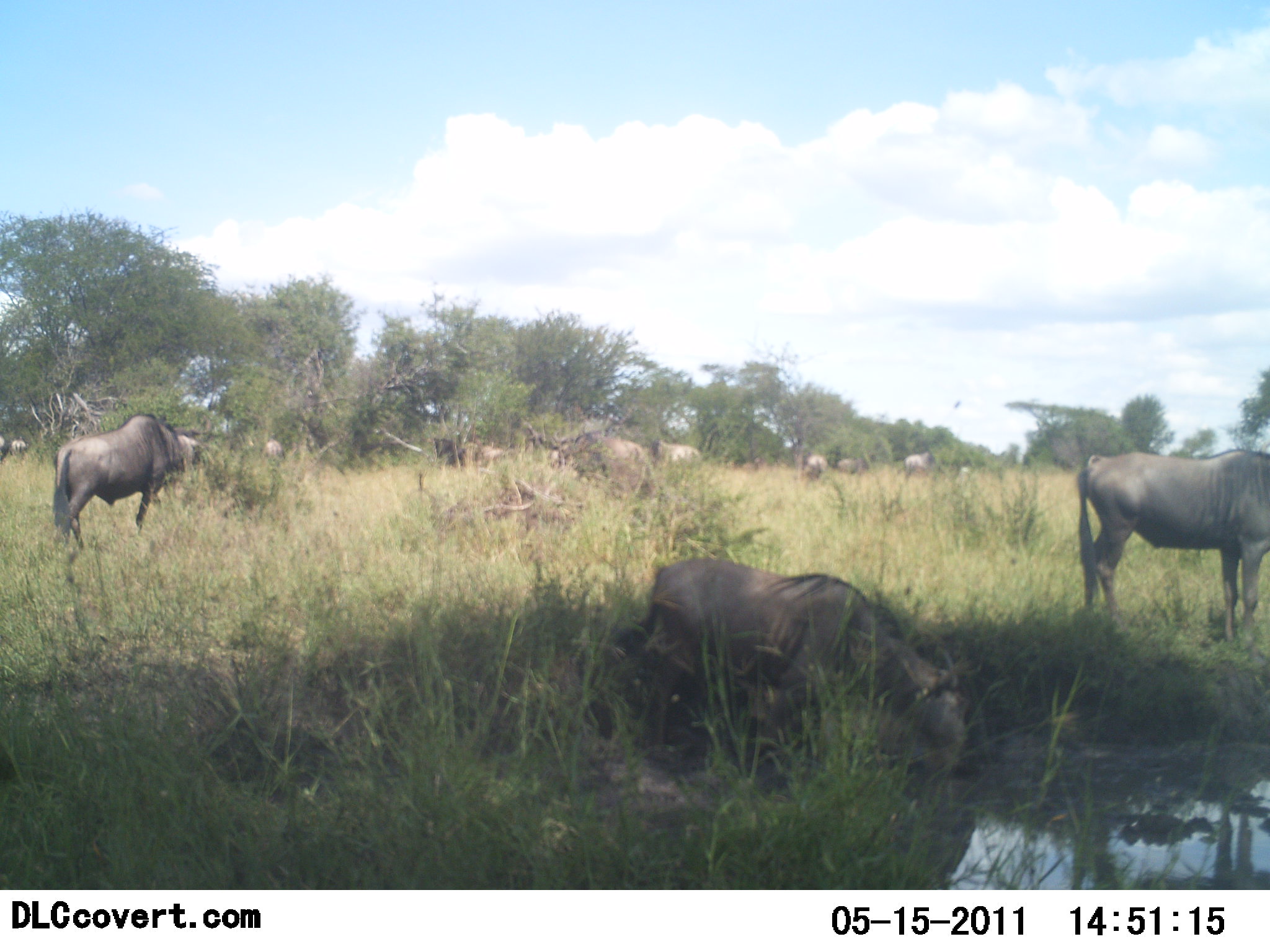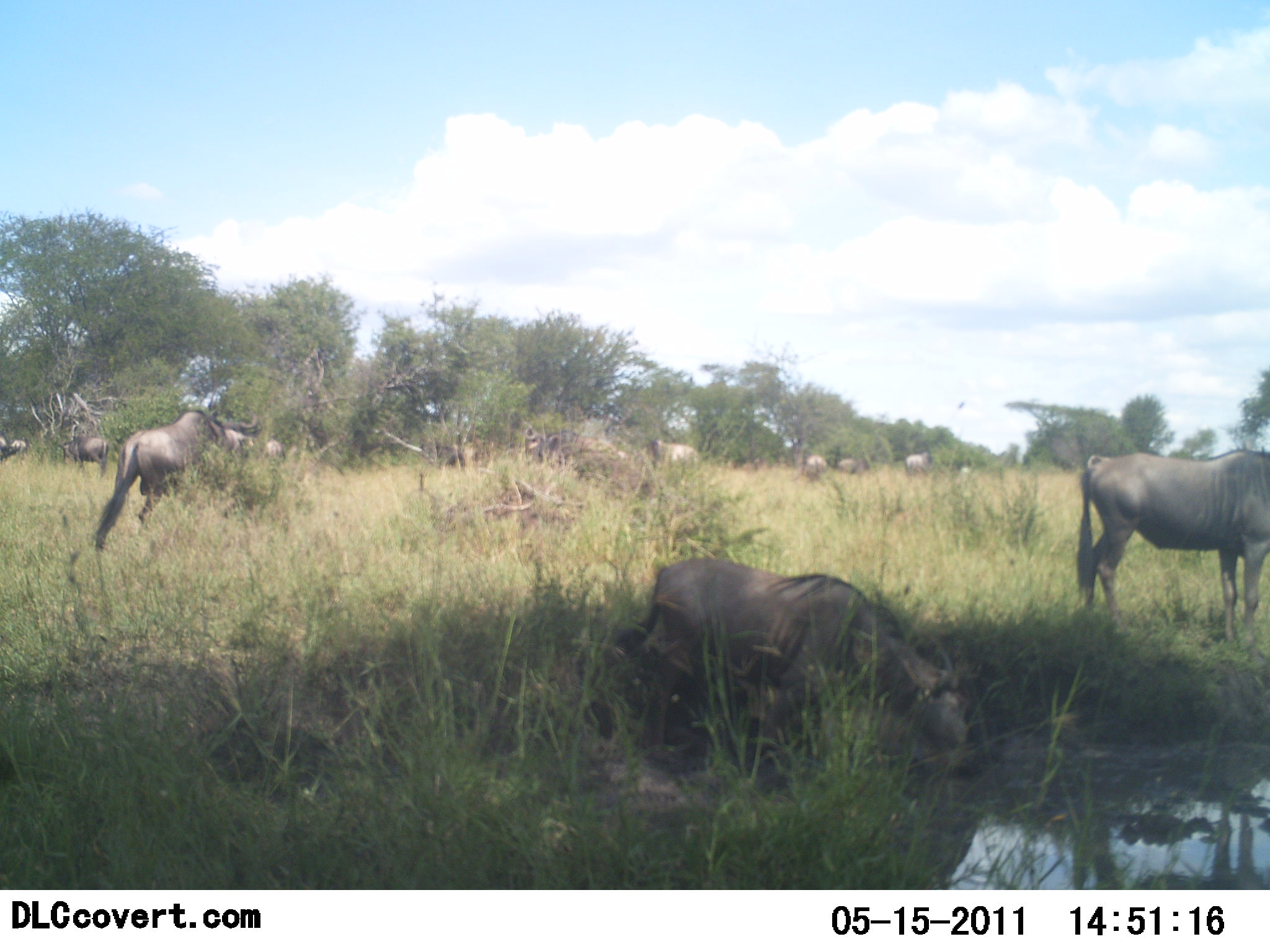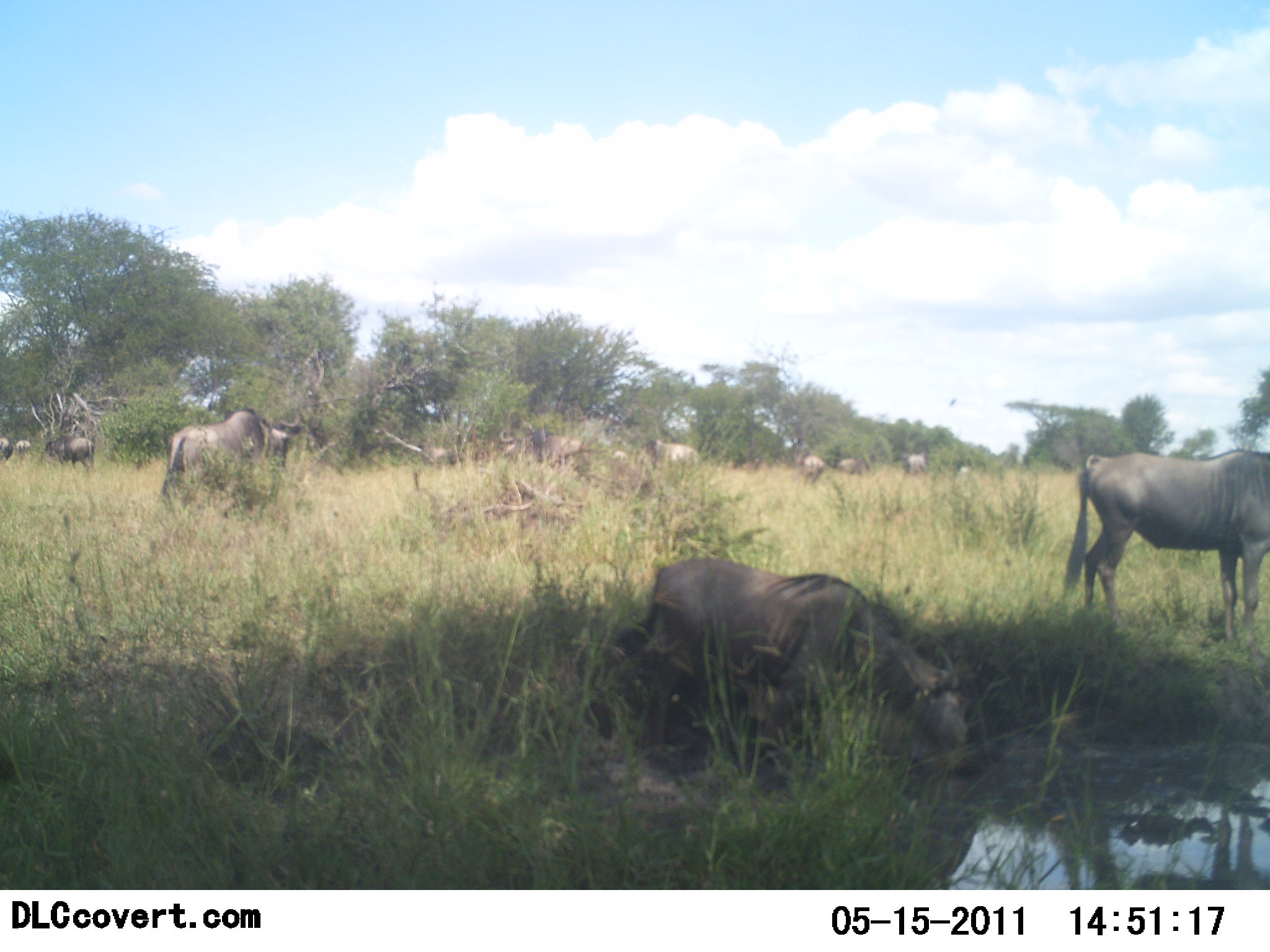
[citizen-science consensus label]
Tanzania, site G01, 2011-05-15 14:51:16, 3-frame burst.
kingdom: Animalia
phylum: Chordata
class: Mammalia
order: Artiodactyla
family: Bovidae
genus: Connochaetes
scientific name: Connochaetes taurinus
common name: blue wildebeest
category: wildebeest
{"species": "wildebeest (blue wildebeest) (Connochaetes taurinus)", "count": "11-50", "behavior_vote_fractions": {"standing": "67%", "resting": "17%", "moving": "92%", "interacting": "8%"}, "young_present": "0%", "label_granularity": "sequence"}